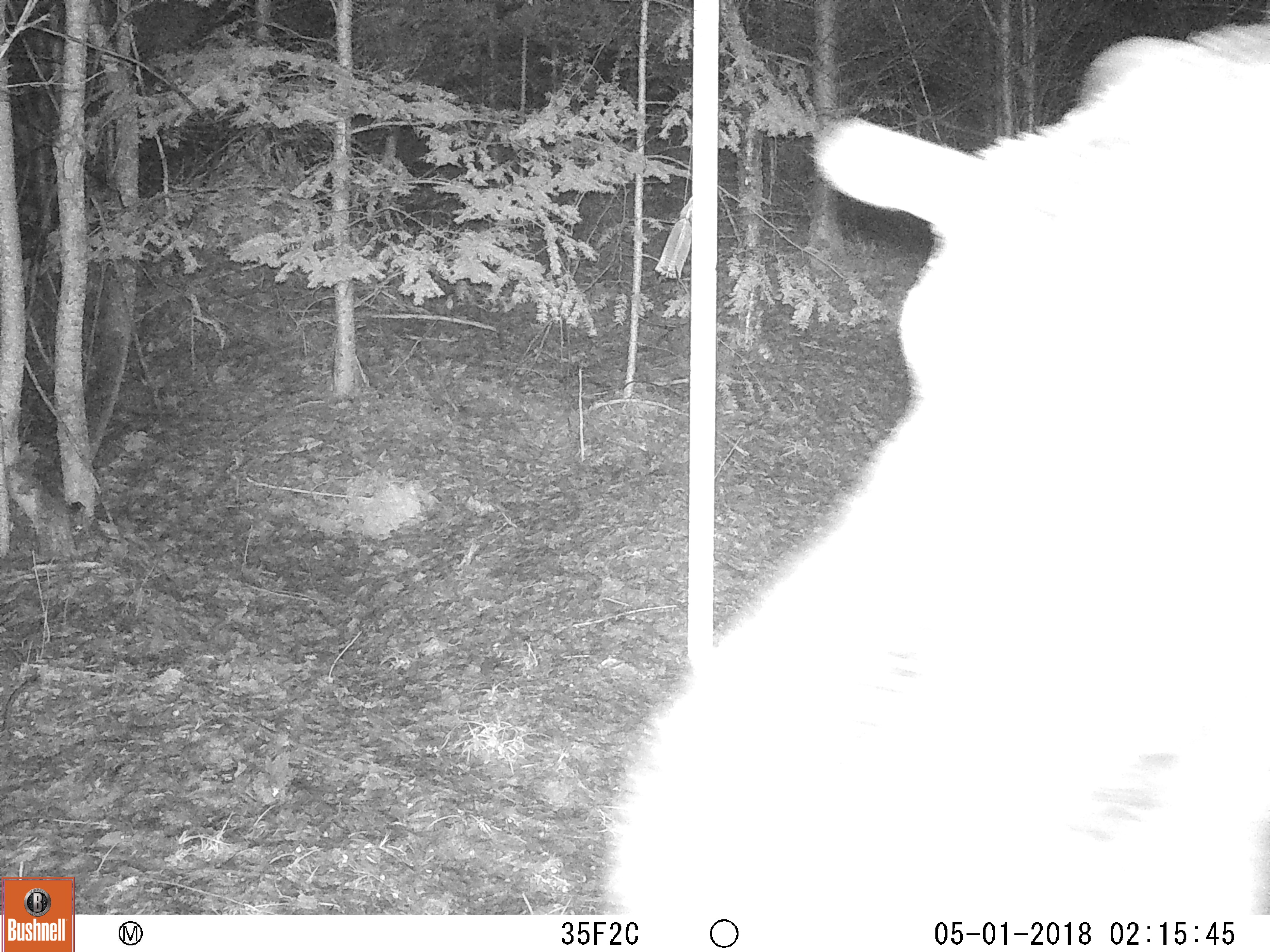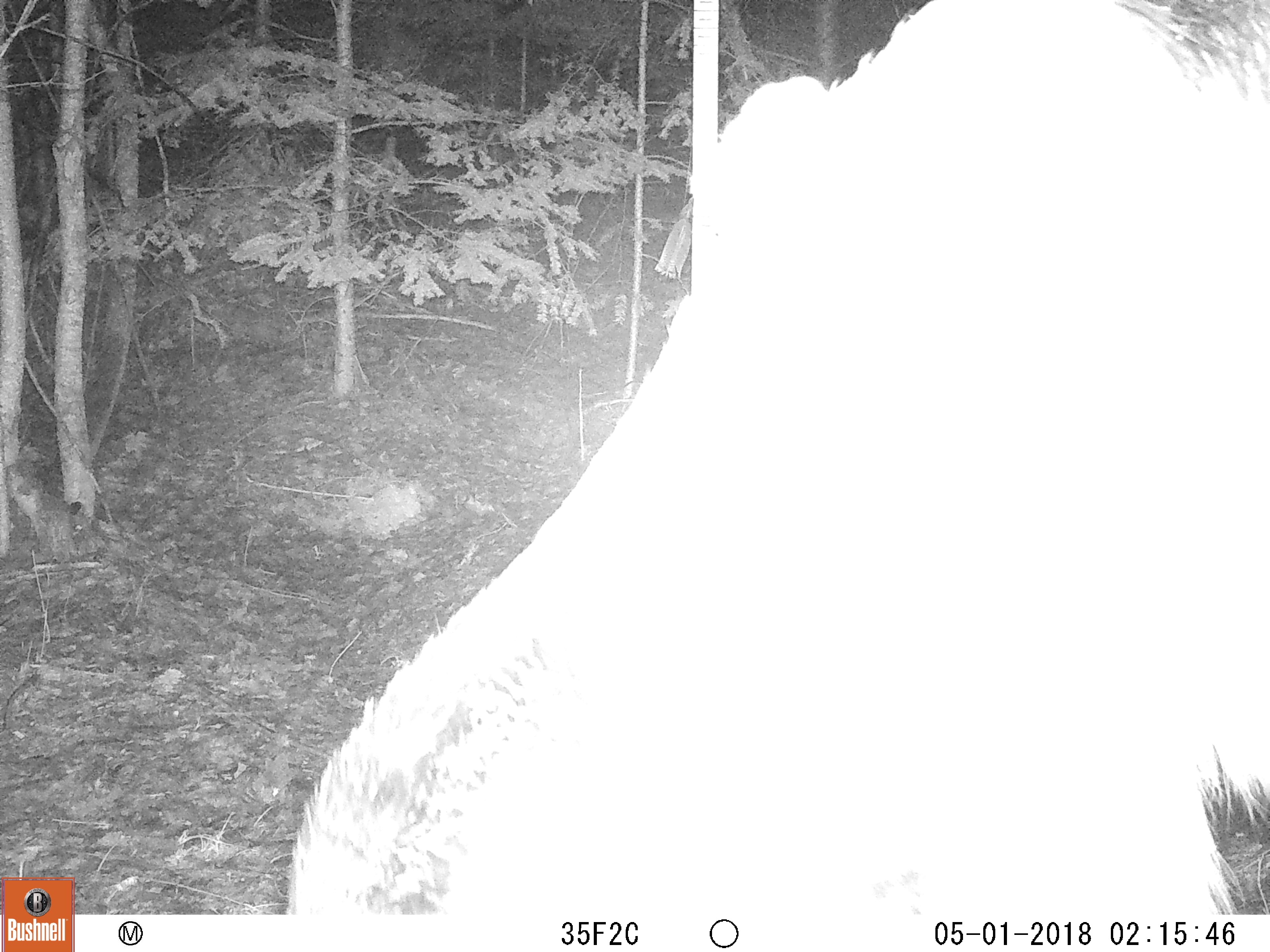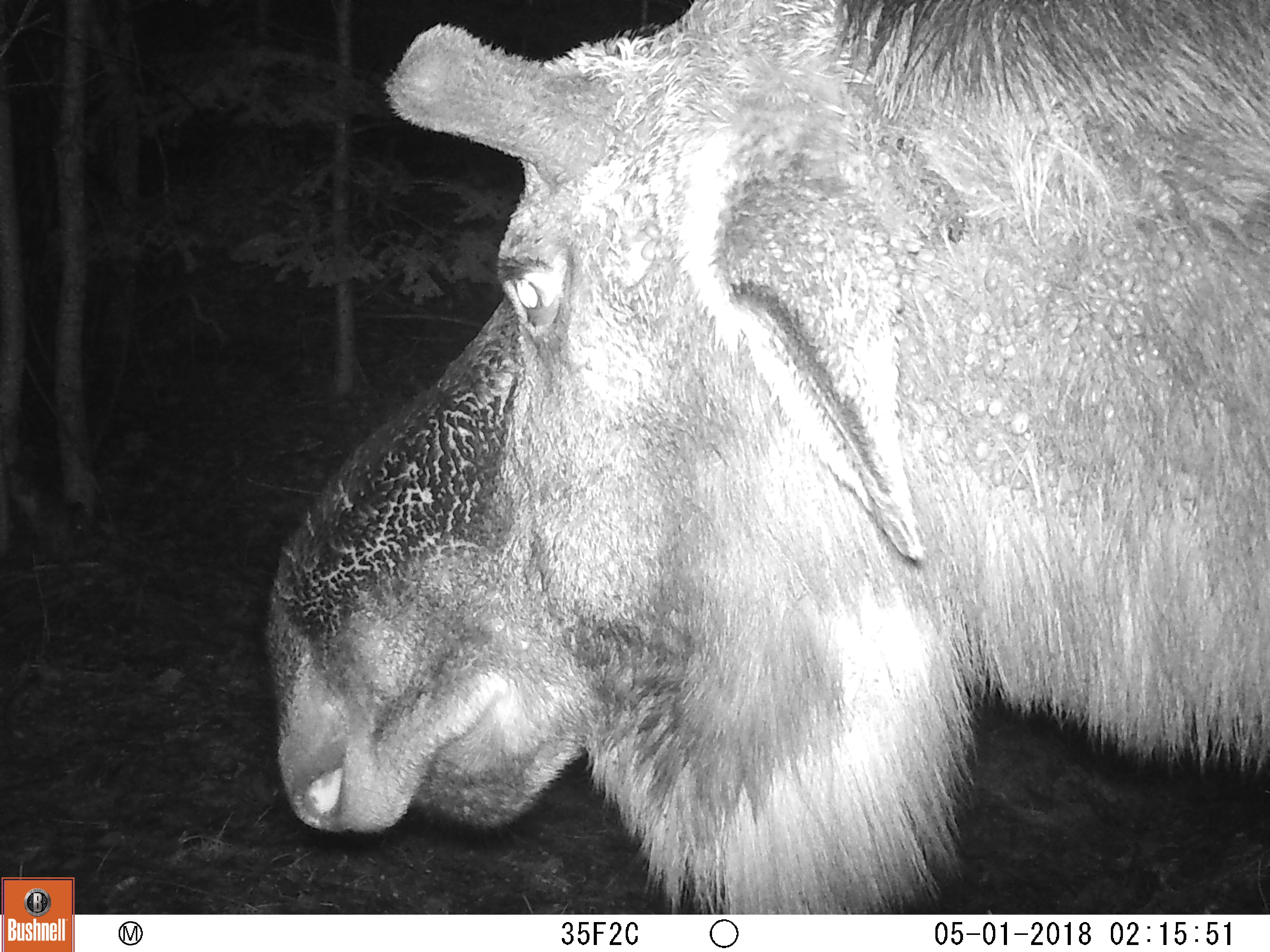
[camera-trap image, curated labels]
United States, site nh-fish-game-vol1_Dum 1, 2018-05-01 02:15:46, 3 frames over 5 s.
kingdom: Animalia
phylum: Chordata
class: Mammalia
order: Artiodactyla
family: Cervidae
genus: Alces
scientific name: Alces alces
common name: moose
Moose (Alces alces).